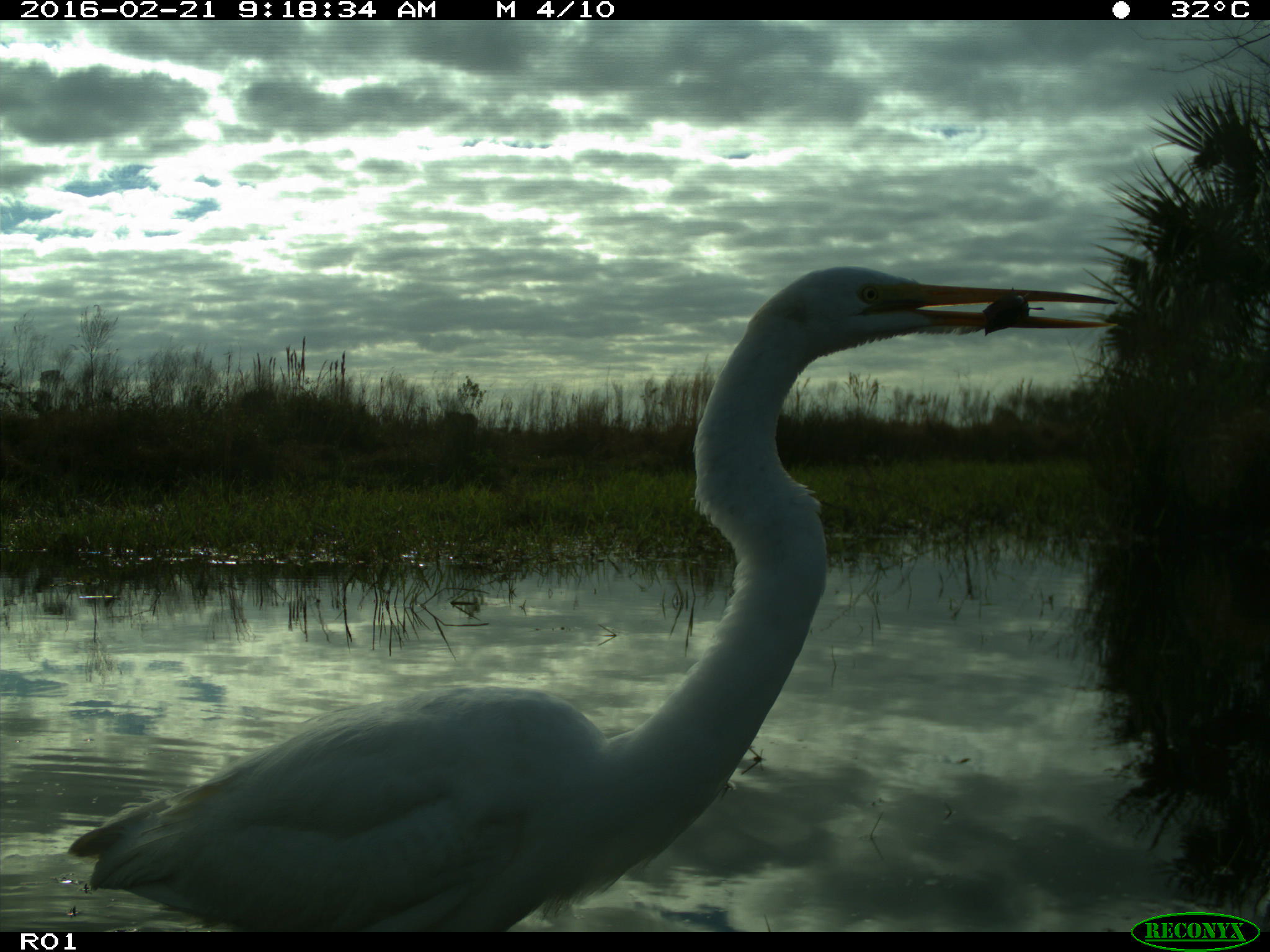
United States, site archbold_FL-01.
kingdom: Animalia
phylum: Chordata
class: Aves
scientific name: Aves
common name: birds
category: unidentified bird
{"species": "unidentified bird (birds) (Aves)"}